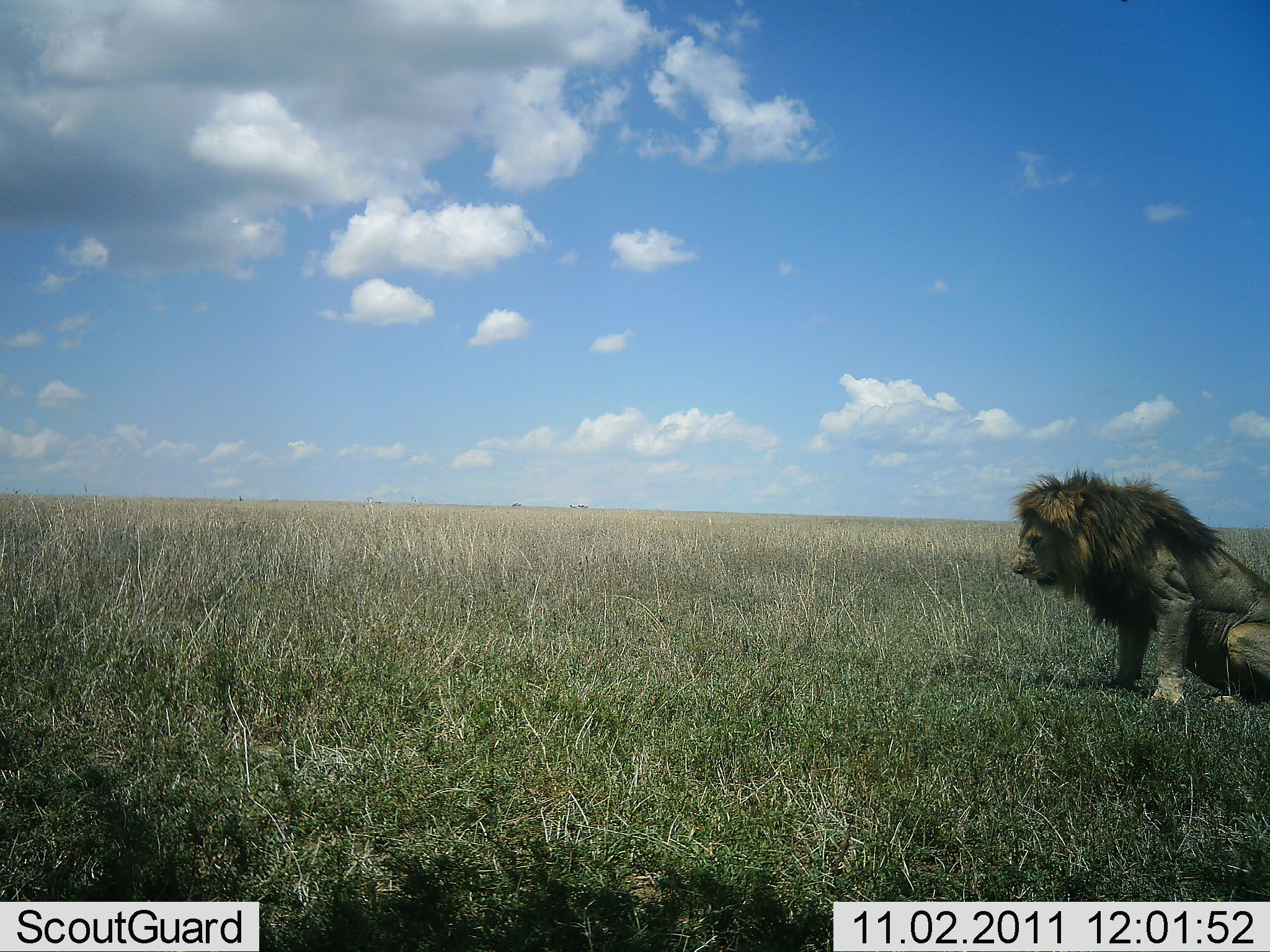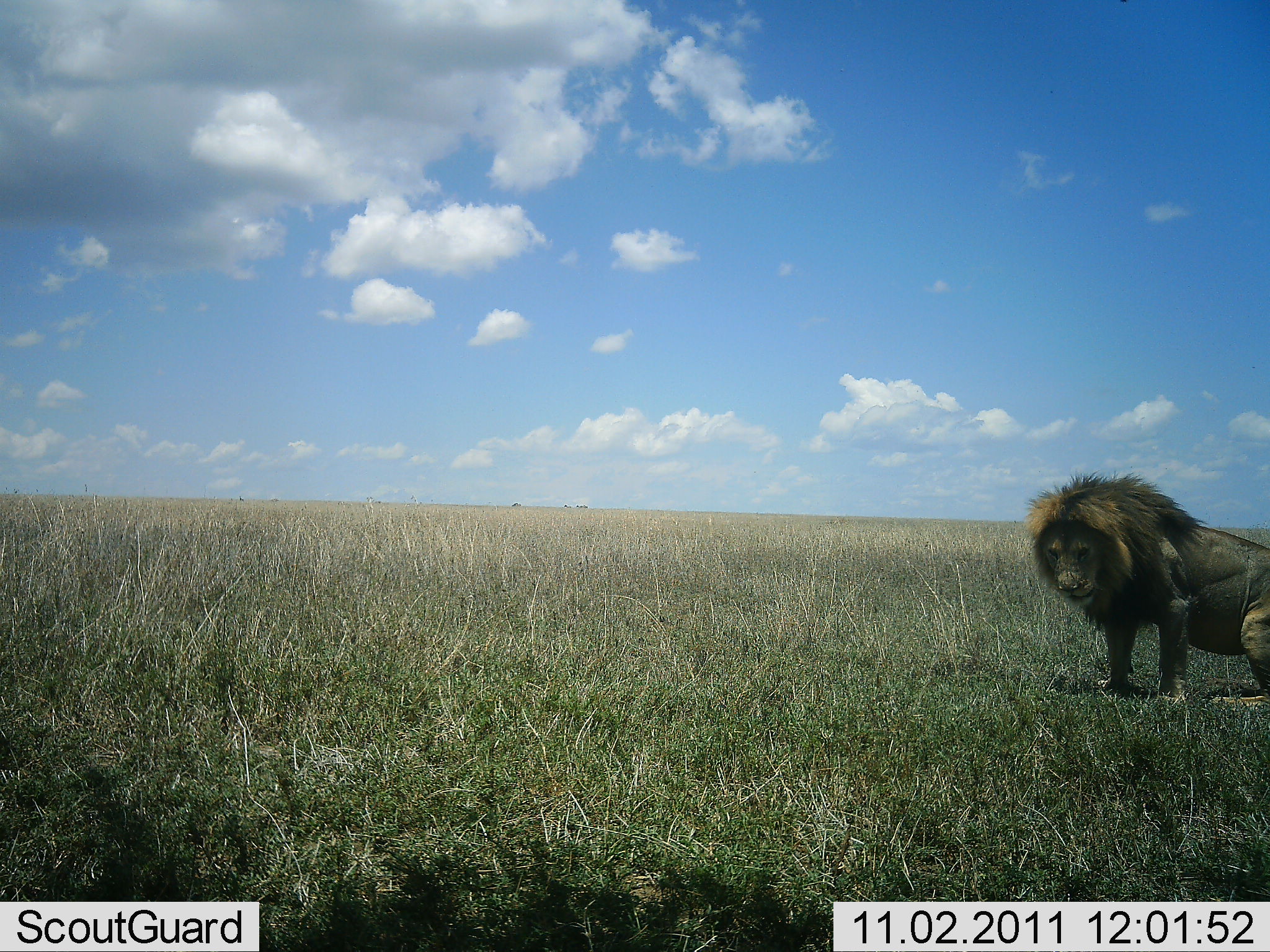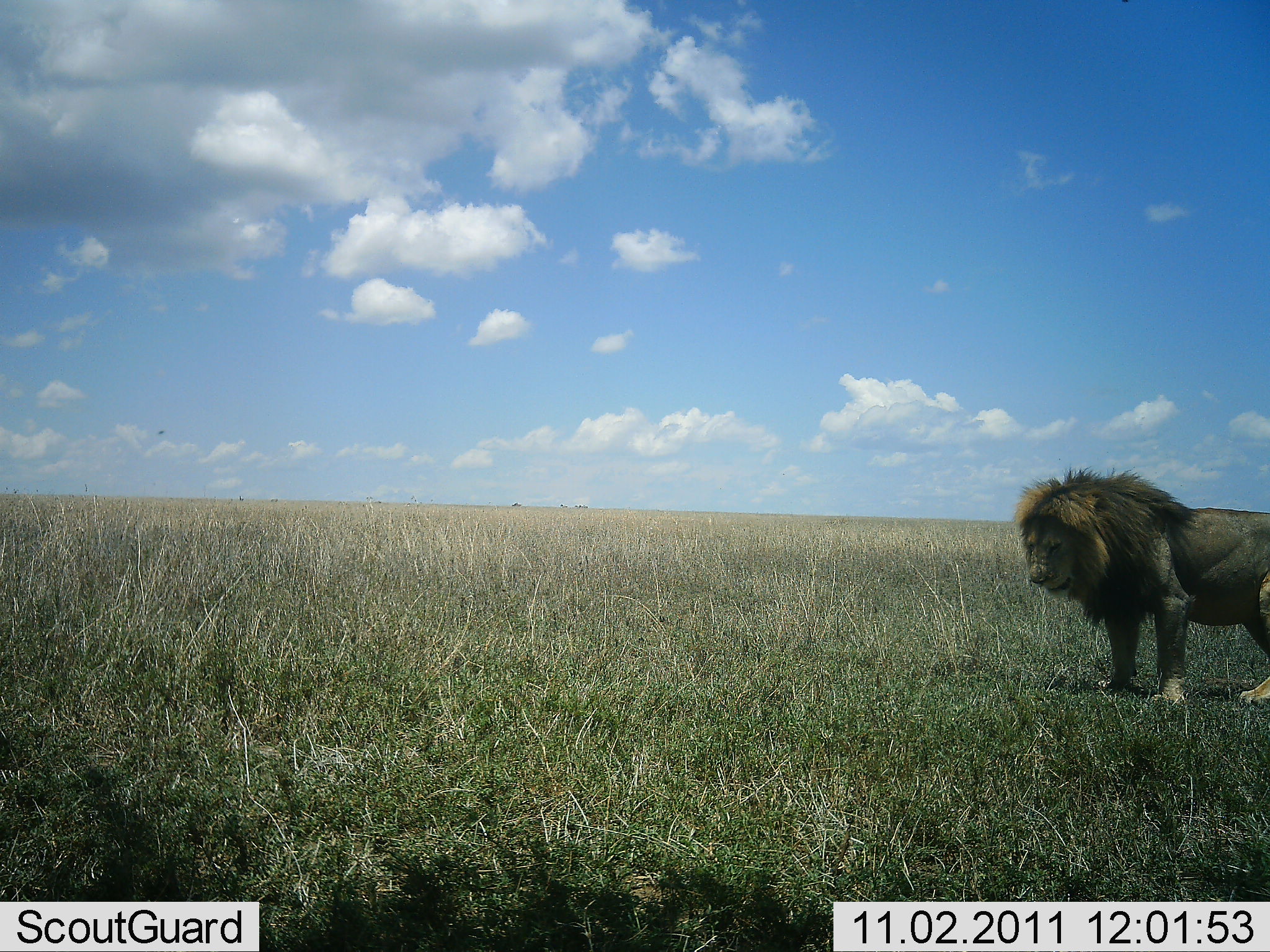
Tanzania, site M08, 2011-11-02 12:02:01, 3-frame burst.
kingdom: Animalia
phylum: Chordata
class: Mammalia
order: Carnivora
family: Felidae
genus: Panthera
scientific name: Panthera leo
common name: lion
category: lionmale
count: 1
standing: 54%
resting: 54%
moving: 23%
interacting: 0%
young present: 0%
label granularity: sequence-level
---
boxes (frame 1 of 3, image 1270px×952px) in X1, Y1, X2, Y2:
animal: 1008, 465, 1270, 710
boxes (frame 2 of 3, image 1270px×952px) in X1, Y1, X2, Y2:
animal: 1027, 467, 1270, 713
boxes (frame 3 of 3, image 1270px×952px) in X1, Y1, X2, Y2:
animal: 1011, 464, 1270, 707